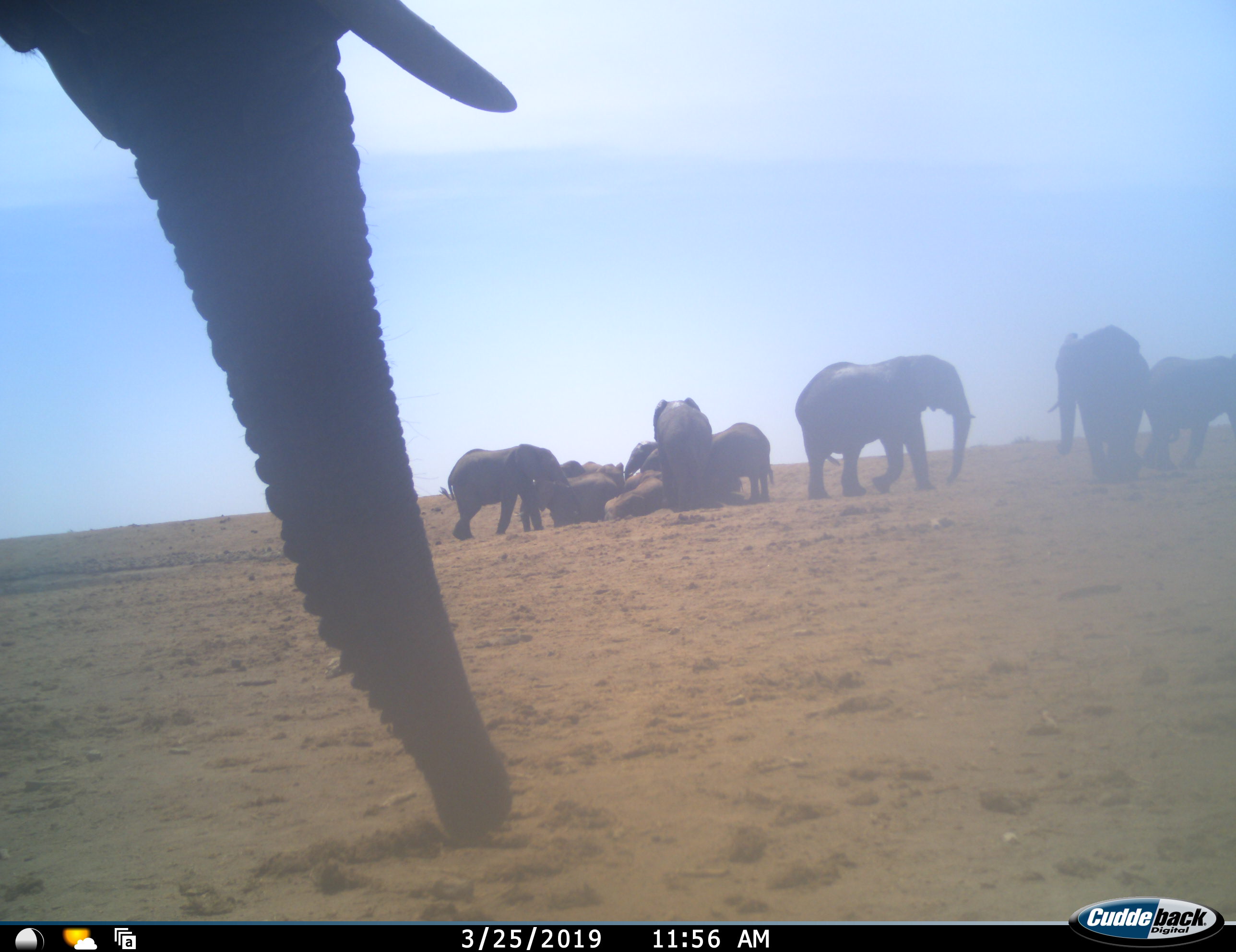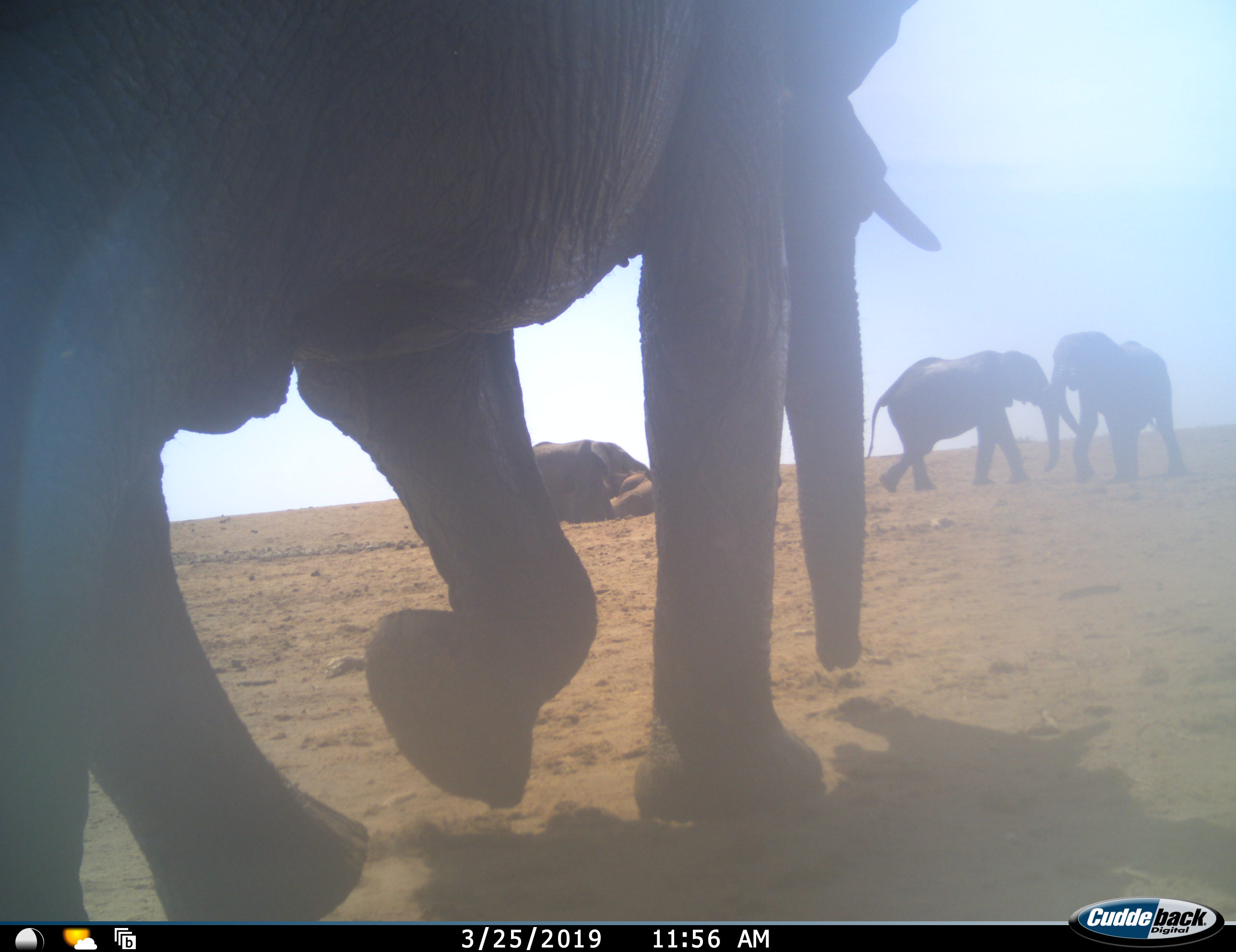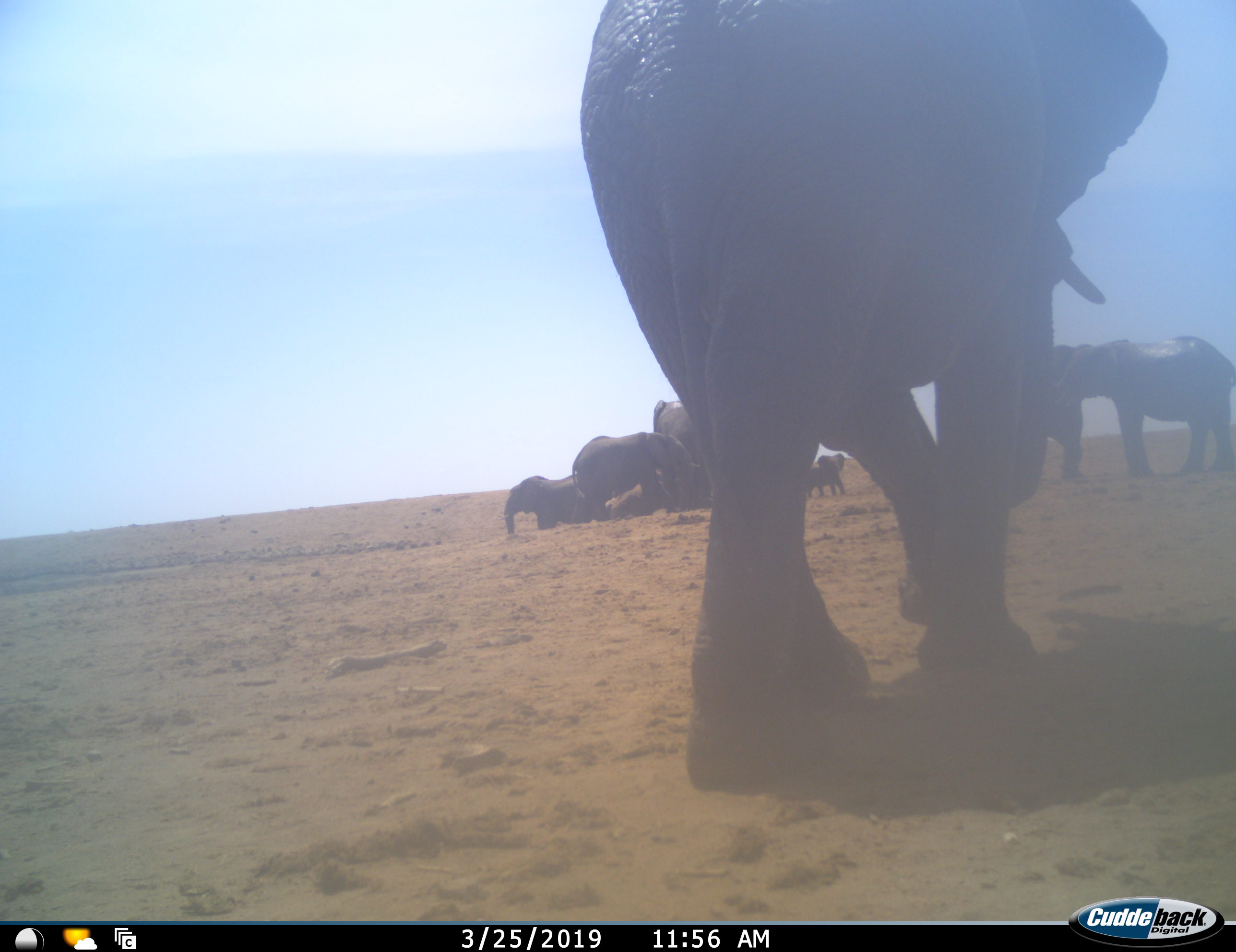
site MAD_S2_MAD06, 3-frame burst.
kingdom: Animalia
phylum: Chordata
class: Mammalia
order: Proboscidea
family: Elephantidae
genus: Loxodonta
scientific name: Loxodonta africana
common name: african bush elephant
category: elephant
Elephant (african bush elephant) (Loxodonta africana), count 11-50. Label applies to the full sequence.